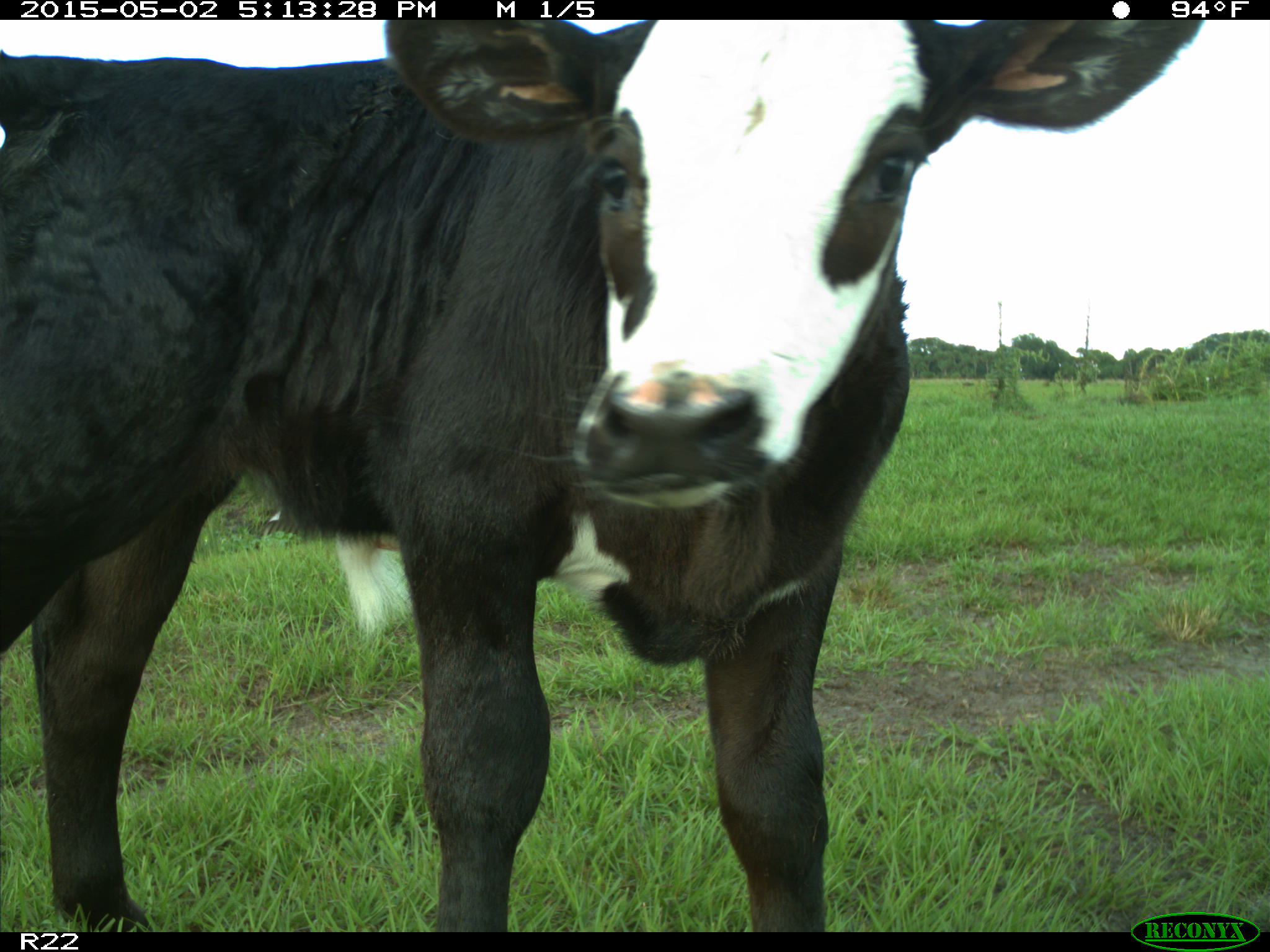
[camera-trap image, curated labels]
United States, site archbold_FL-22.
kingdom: Animalia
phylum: Chordata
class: Mammalia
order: Artiodactyla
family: Bovidae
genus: Bos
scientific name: Bos taurus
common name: domestic cow